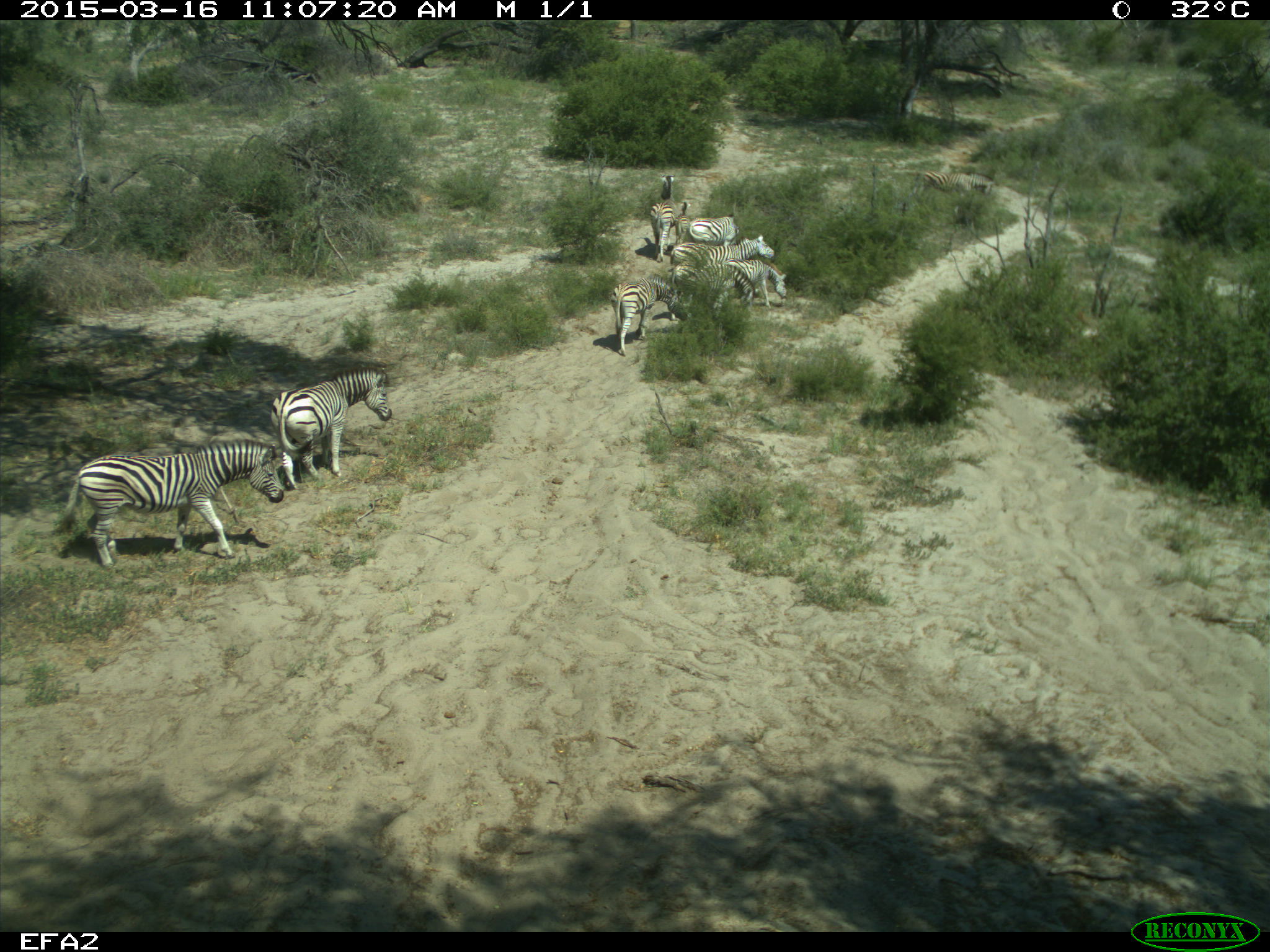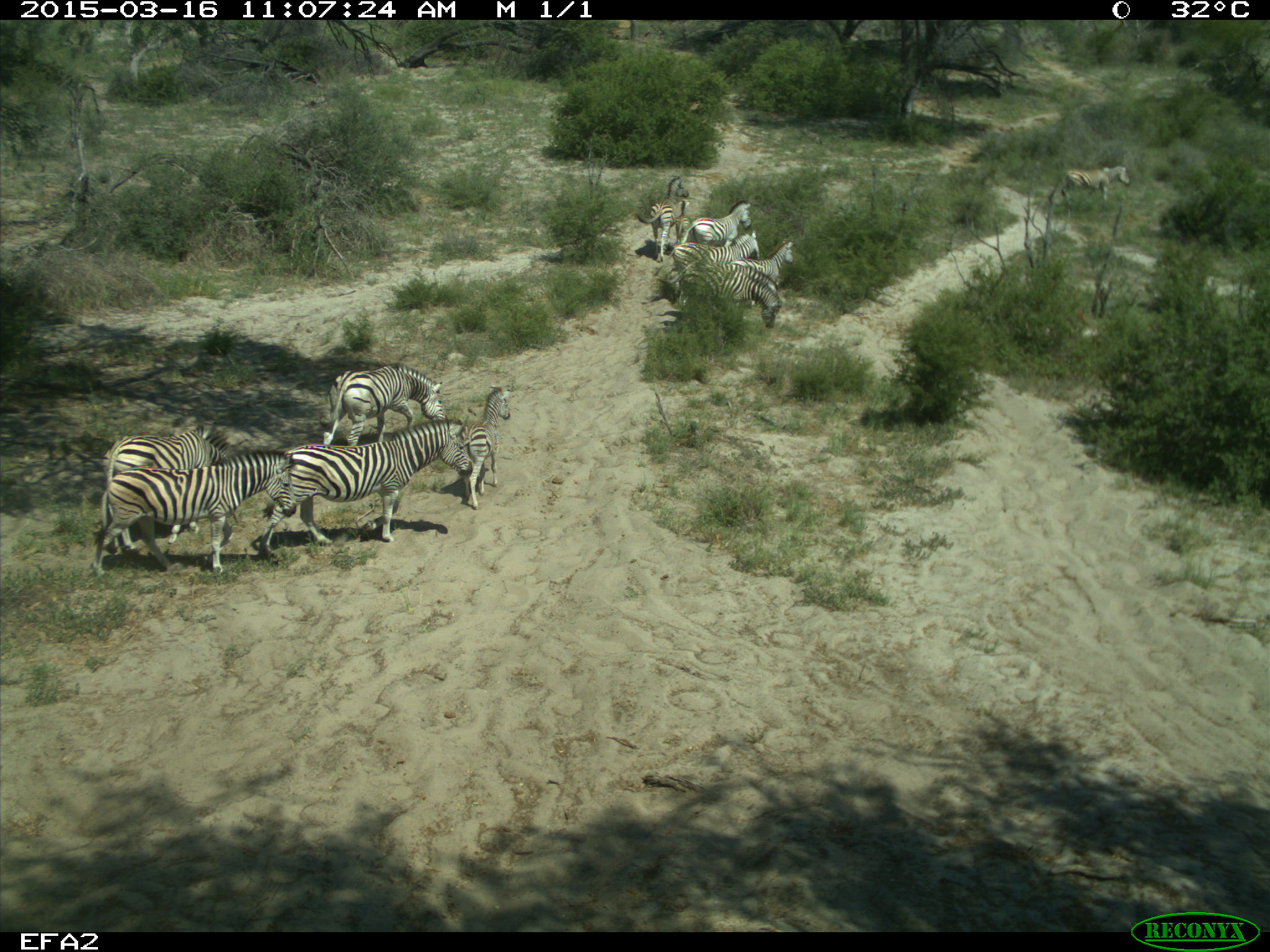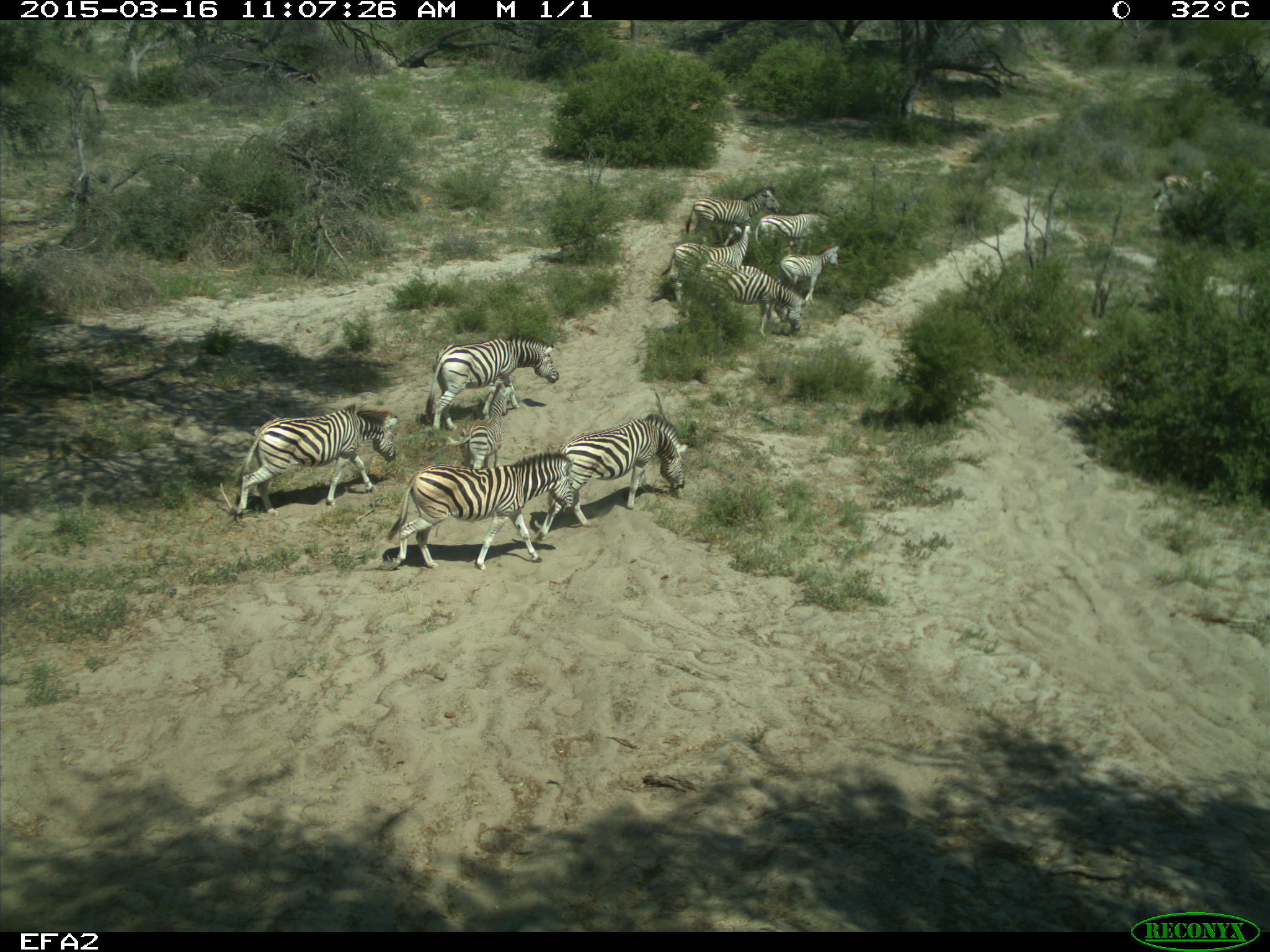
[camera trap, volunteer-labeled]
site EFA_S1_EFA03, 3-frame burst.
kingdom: Animalia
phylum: Chordata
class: Mammalia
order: Perissodactyla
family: Equidae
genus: Equus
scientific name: Equus quagga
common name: plains zebra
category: zebraplains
Zebraplains (plains zebra) (Equus quagga), count 11-50. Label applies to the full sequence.